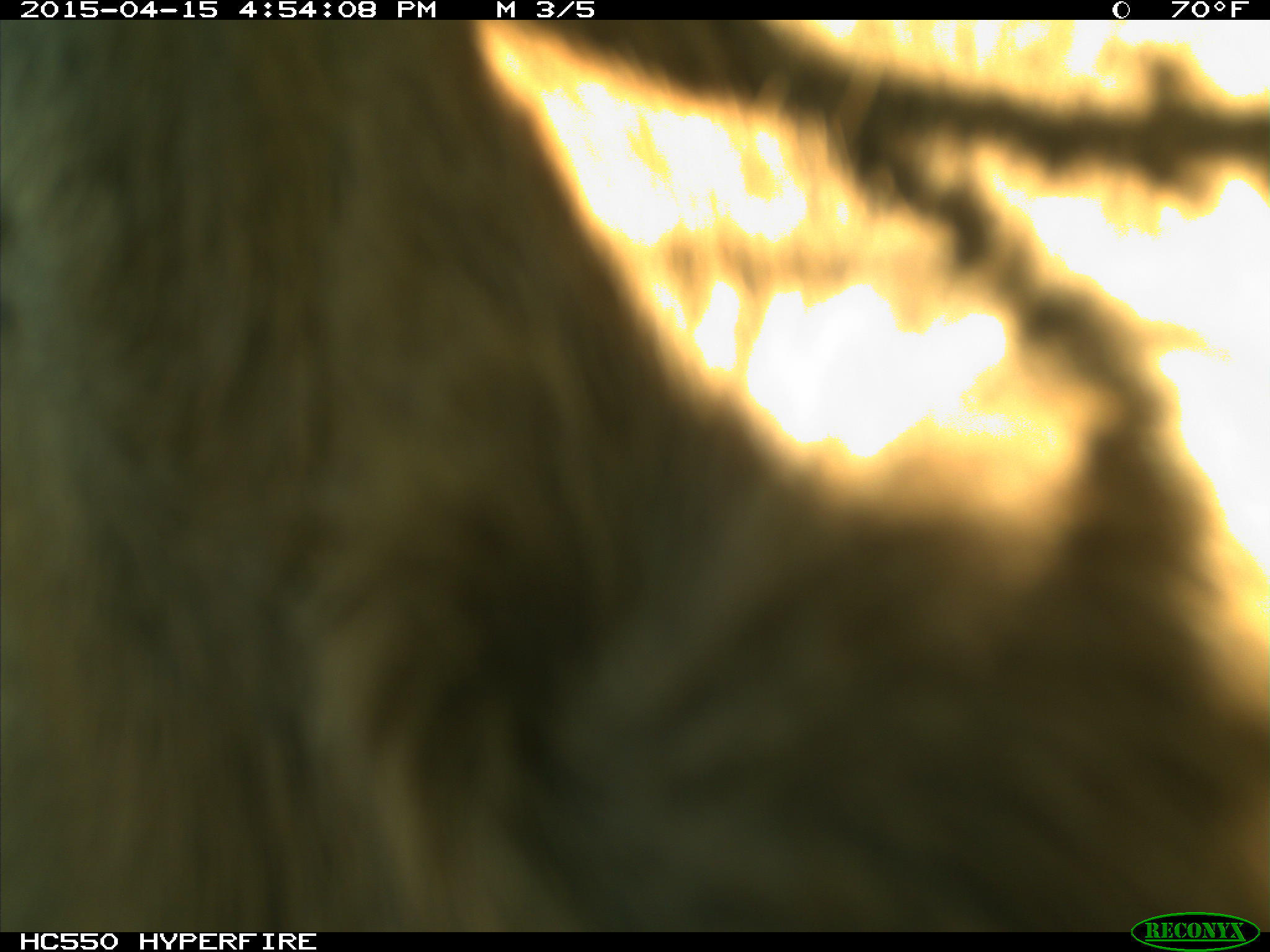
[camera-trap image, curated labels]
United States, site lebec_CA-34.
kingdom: Animalia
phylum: Chordata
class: Mammalia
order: Artiodactyla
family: Bovidae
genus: Bos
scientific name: Bos taurus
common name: domestic cow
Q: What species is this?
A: Bos taurus (domestic cow).